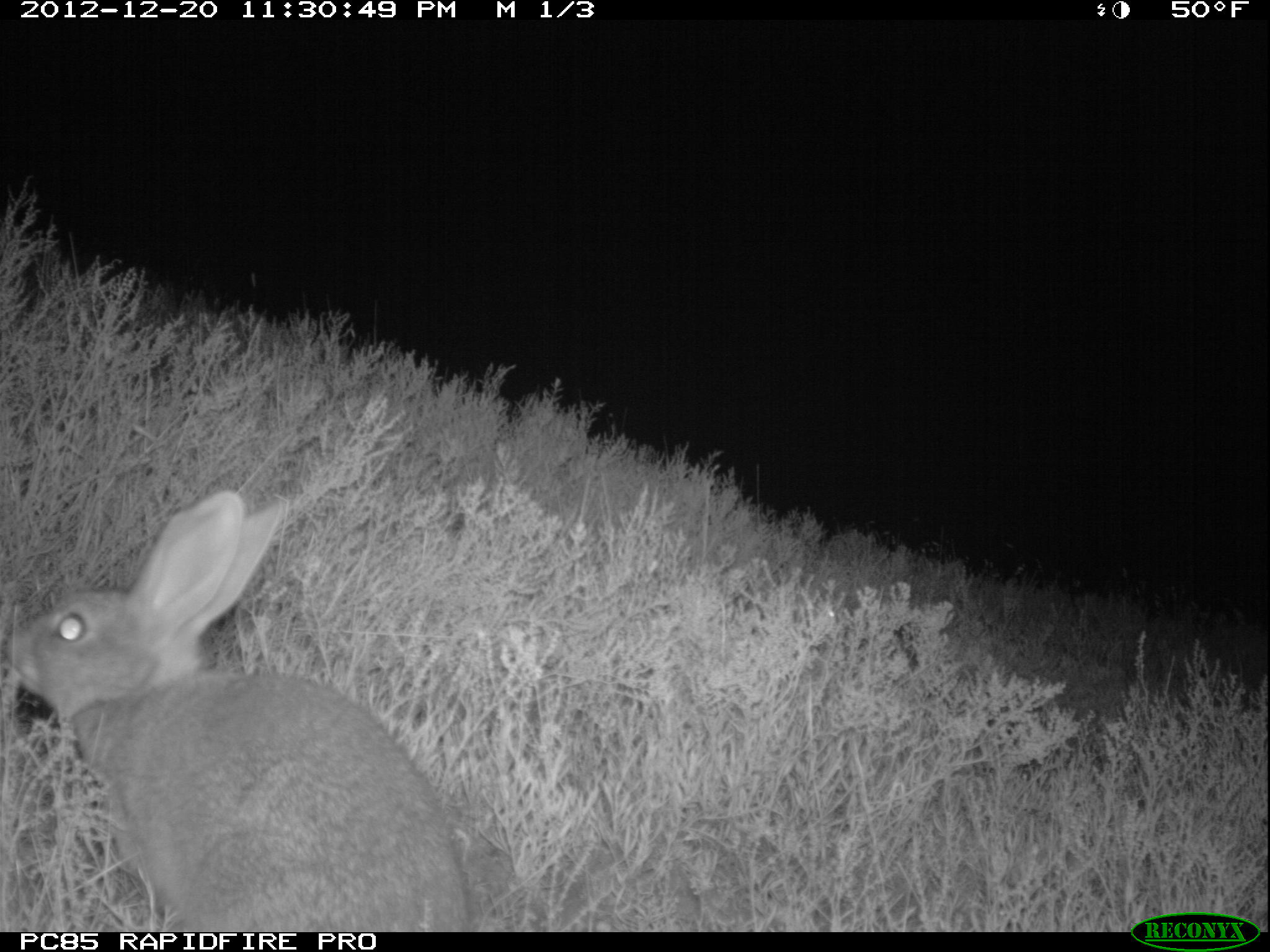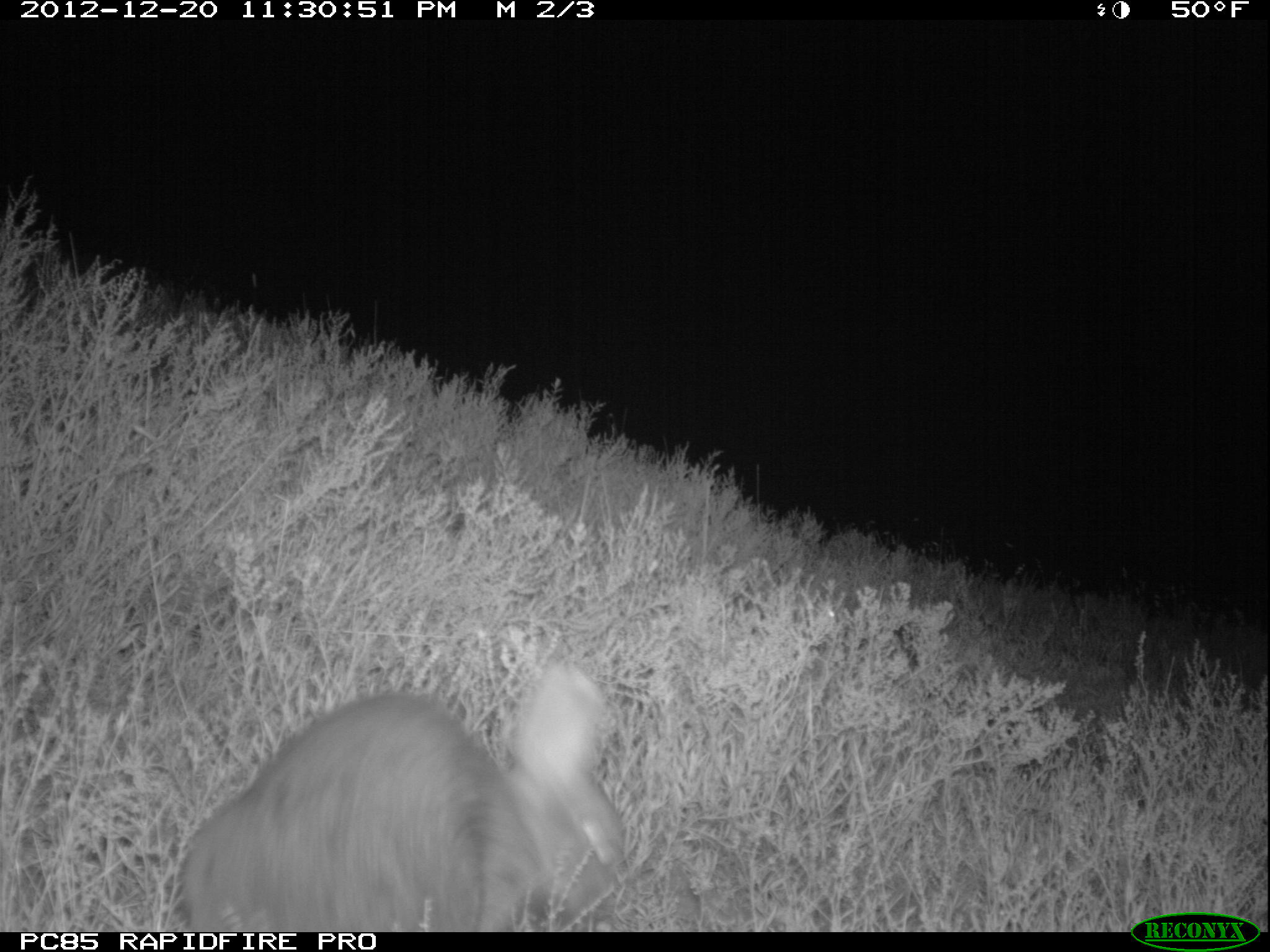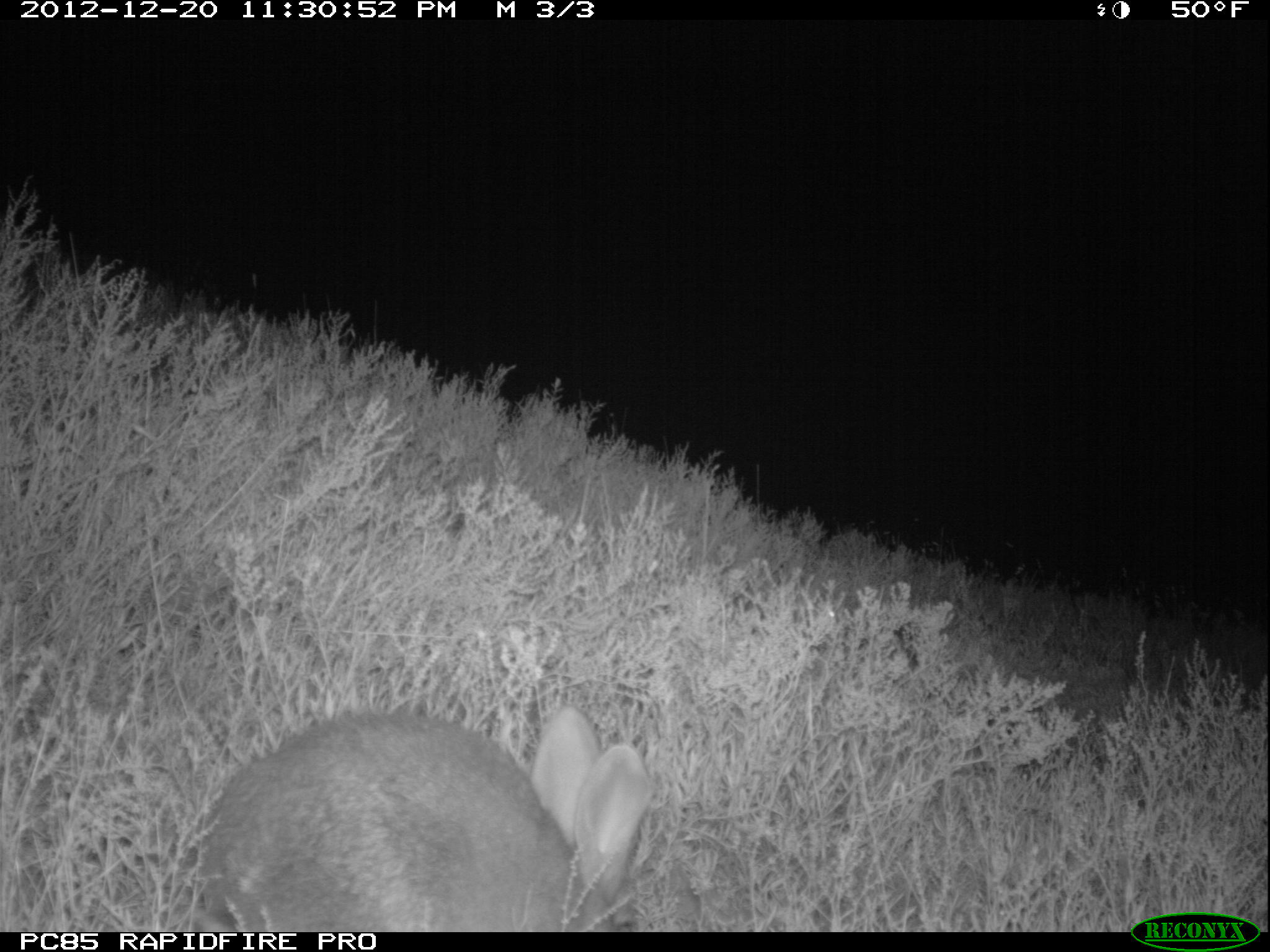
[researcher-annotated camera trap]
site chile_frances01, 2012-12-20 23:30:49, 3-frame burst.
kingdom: Animalia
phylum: Chordata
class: Mammalia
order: Lagomorpha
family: Leporidae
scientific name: Leporidae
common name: rabbits and hares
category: rabbit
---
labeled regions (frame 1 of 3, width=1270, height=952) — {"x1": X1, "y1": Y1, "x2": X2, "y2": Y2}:
rabbit: {"x1": 0, "y1": 487, "x2": 473, "y2": 931}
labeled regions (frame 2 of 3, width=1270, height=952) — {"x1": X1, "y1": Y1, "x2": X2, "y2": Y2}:
rabbit: {"x1": 165, "y1": 664, "x2": 628, "y2": 930}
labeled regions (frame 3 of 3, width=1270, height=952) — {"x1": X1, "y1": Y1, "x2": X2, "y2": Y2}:
rabbit: {"x1": 182, "y1": 702, "x2": 649, "y2": 931}